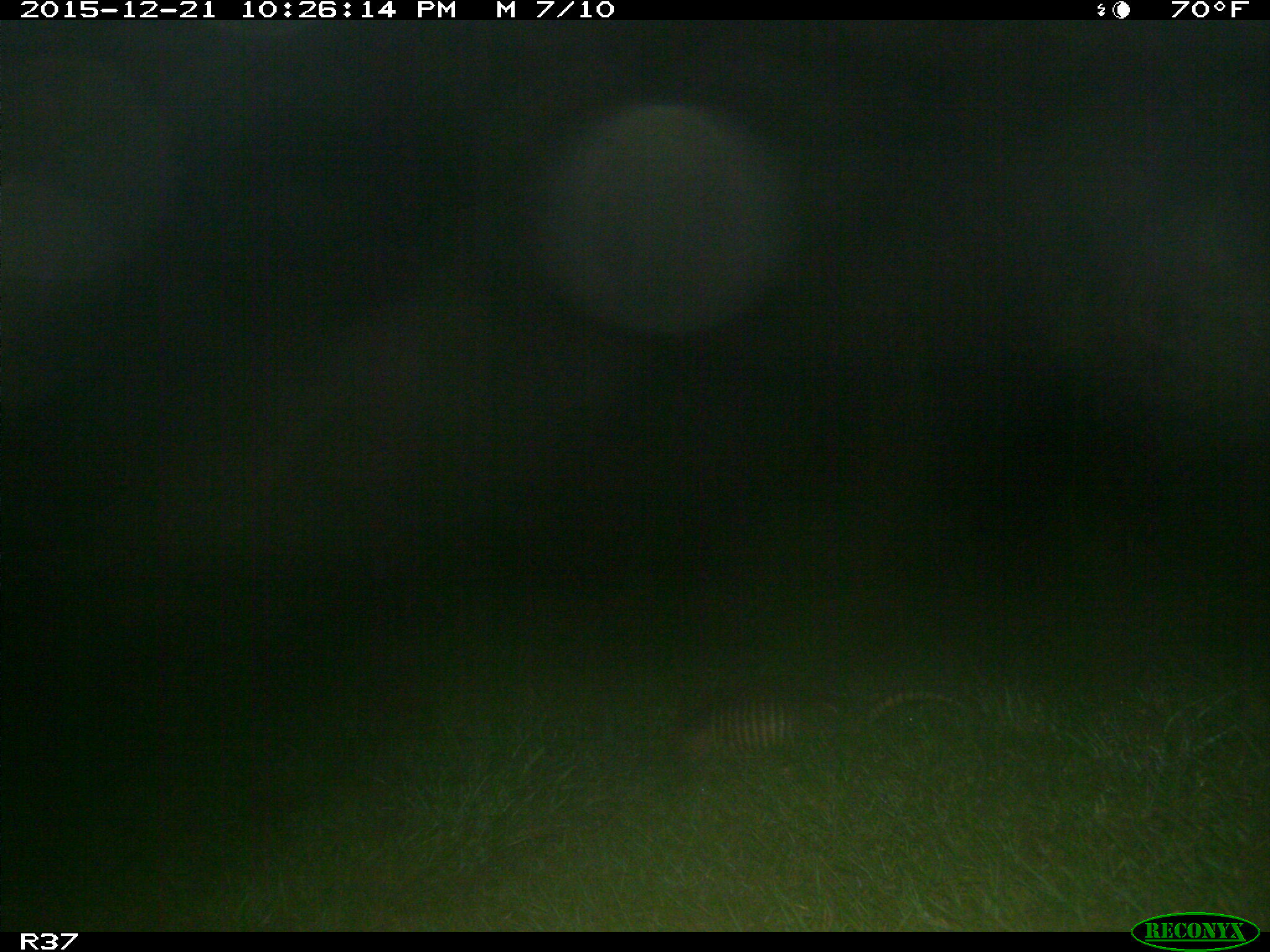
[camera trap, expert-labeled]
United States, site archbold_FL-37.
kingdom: Animalia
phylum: Chordata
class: Mammalia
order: Cingulata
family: Dasypodidae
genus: Dasypus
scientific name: Dasypus novemcinctus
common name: nine-banded armadillo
Dasypus novemcinctus (nine-banded armadillo).